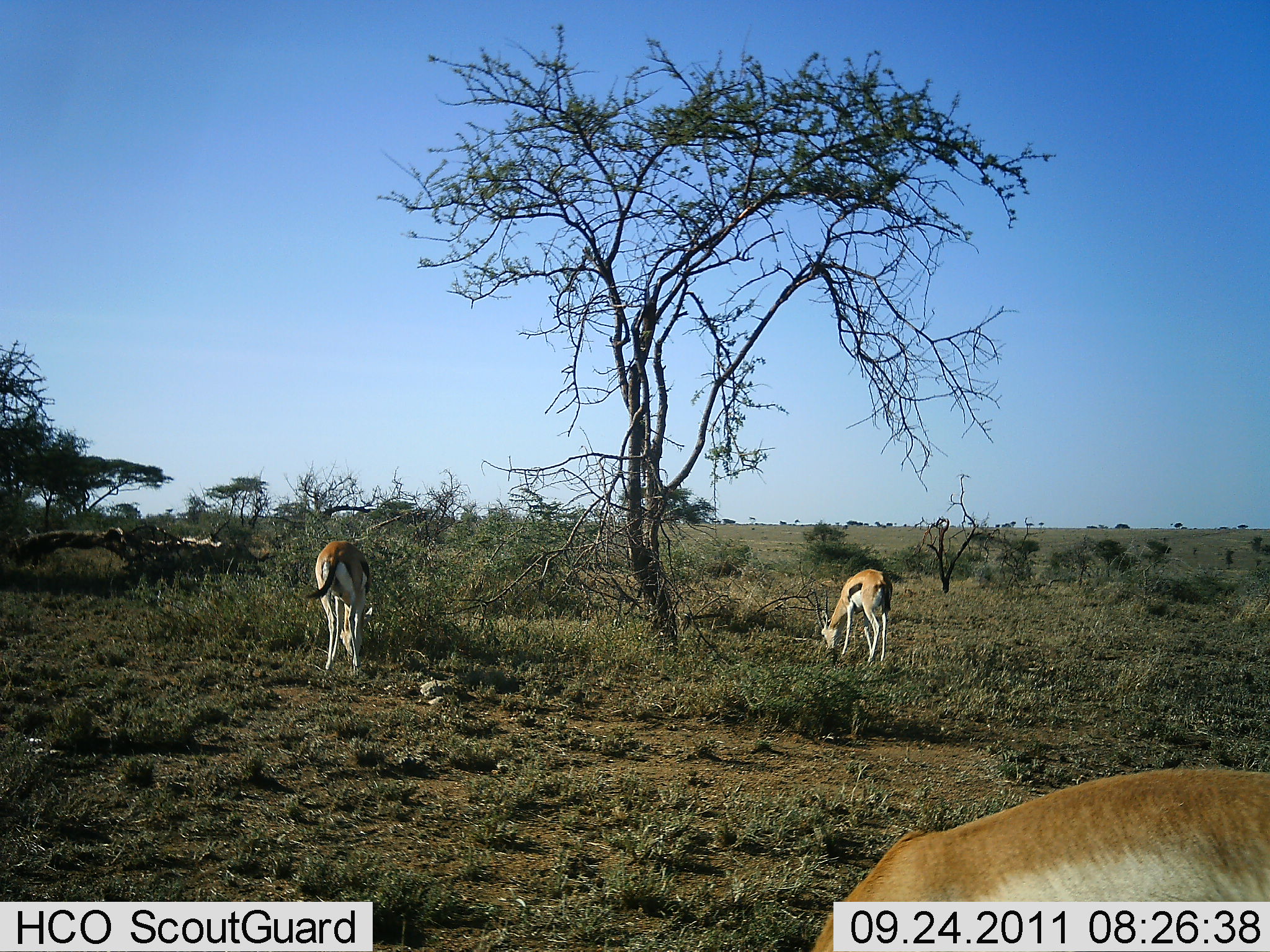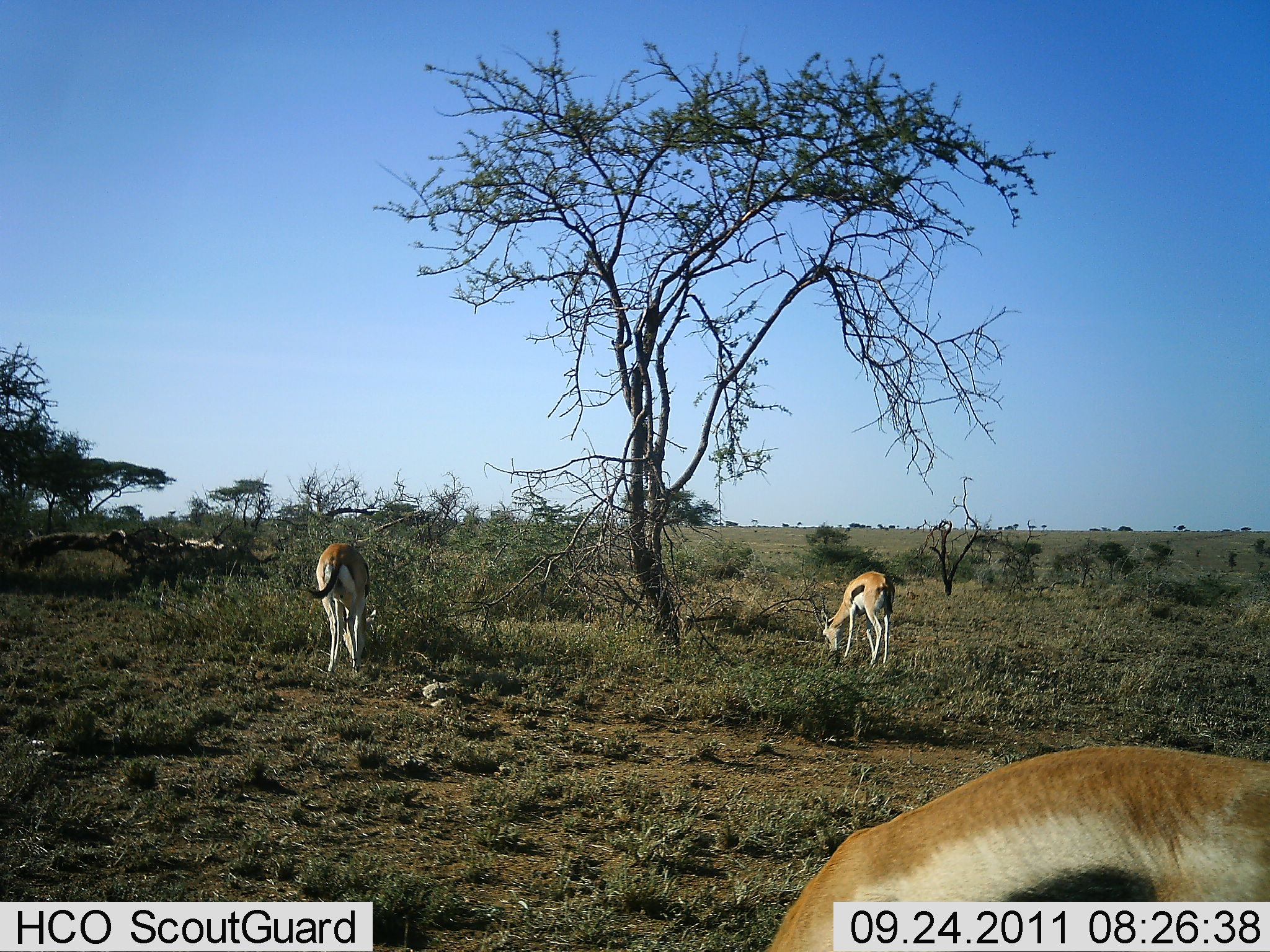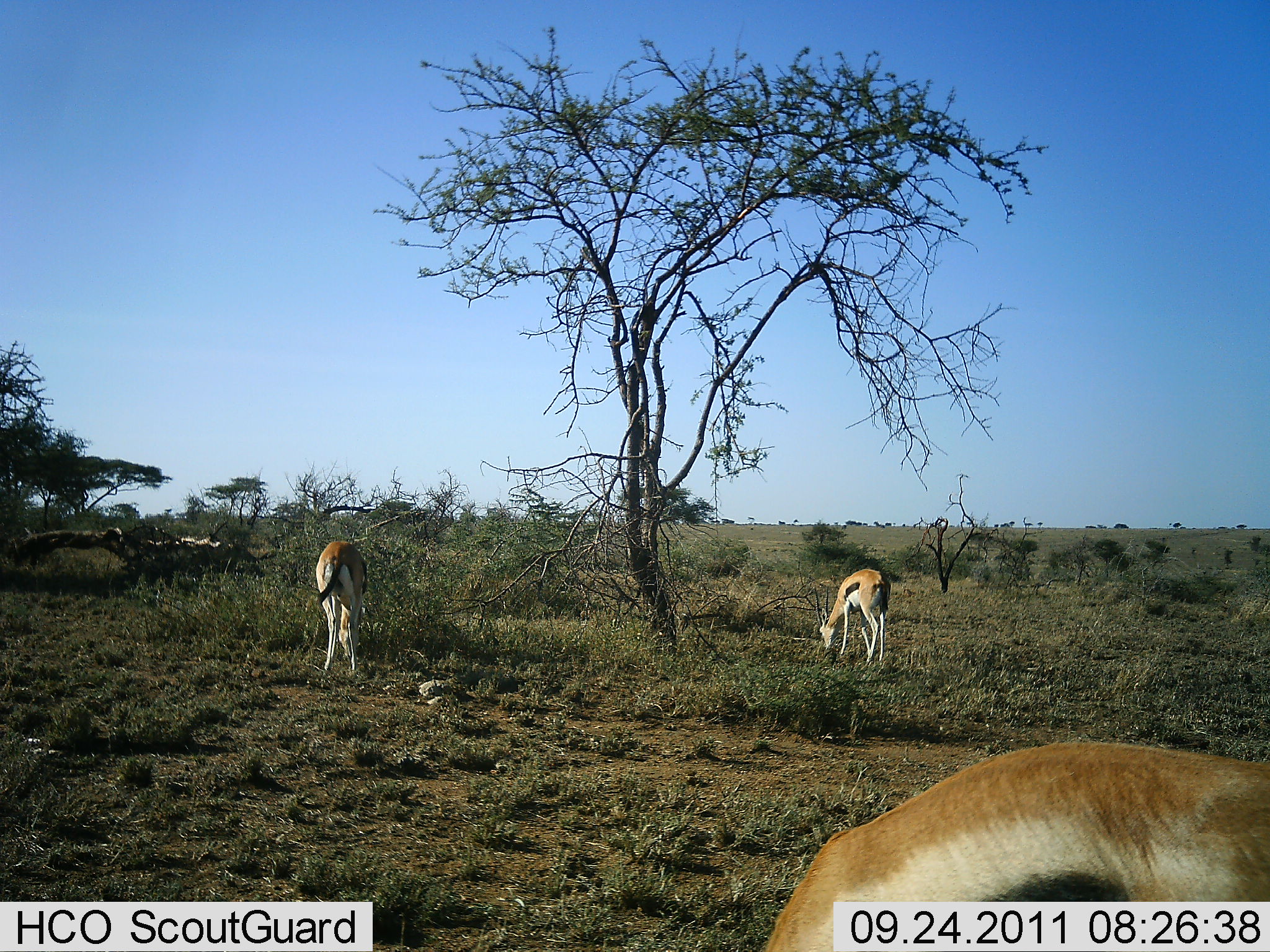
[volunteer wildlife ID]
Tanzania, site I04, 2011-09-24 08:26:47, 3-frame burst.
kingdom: Animalia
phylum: Chordata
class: Mammalia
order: Artiodactyla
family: Bovidae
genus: Eudorcas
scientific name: Eudorcas thomsonii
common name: thomson's gazelle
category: gazellethomsons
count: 3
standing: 8%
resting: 0%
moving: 0%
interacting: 0%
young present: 0%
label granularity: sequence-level